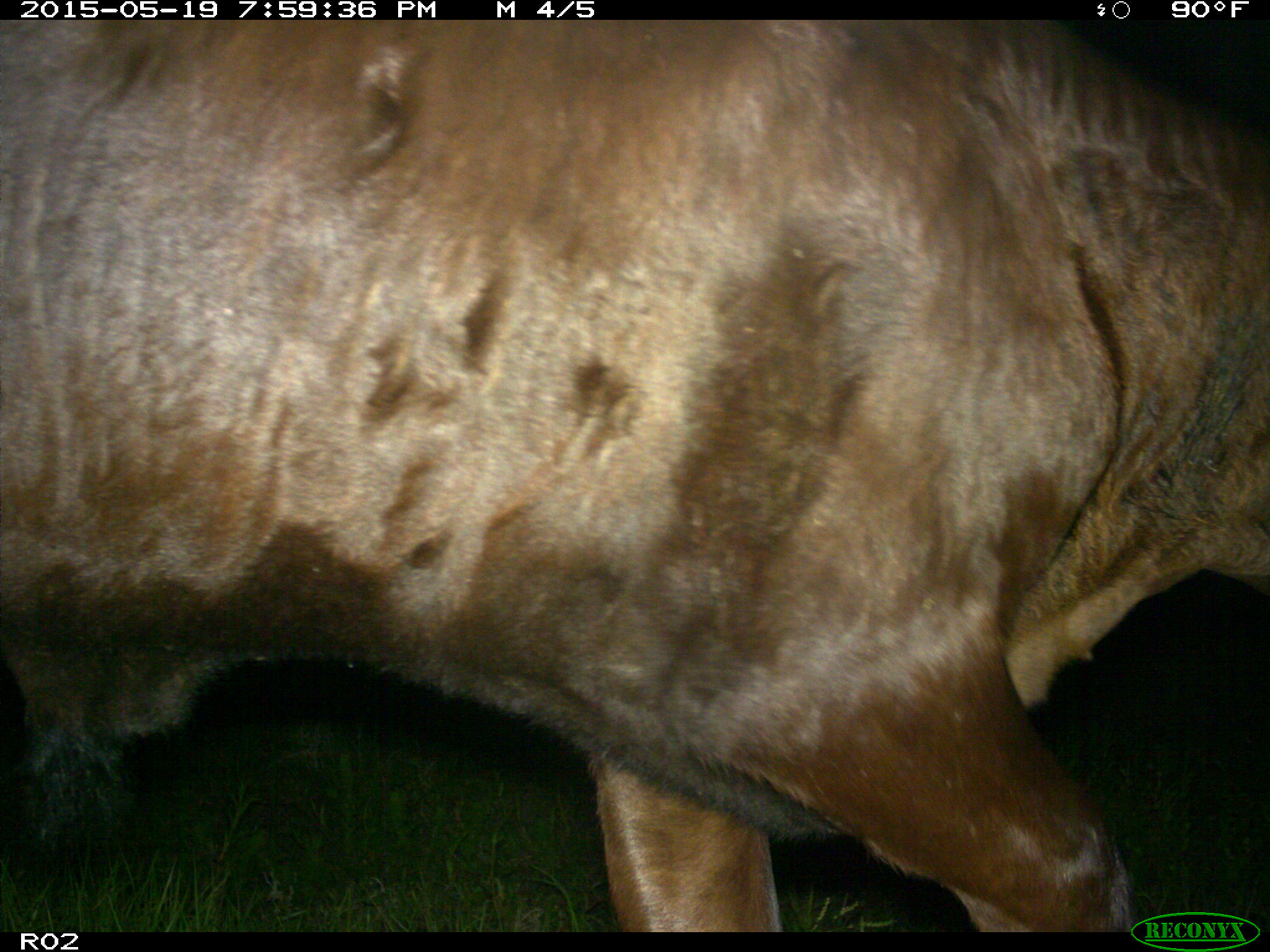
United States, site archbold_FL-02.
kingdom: Animalia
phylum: Chordata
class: Mammalia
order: Artiodactyla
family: Bovidae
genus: Bos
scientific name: Bos taurus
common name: domestic cow